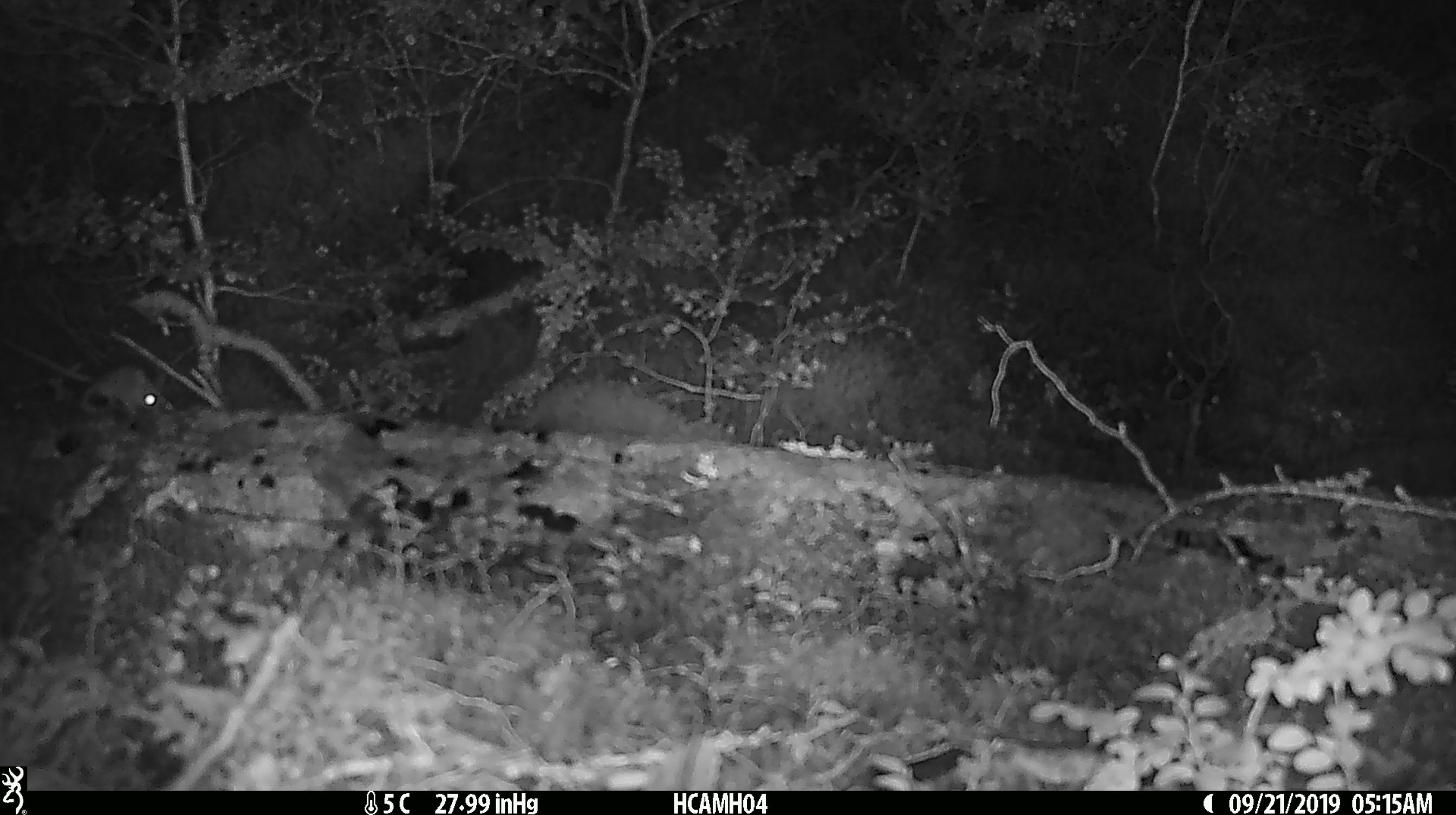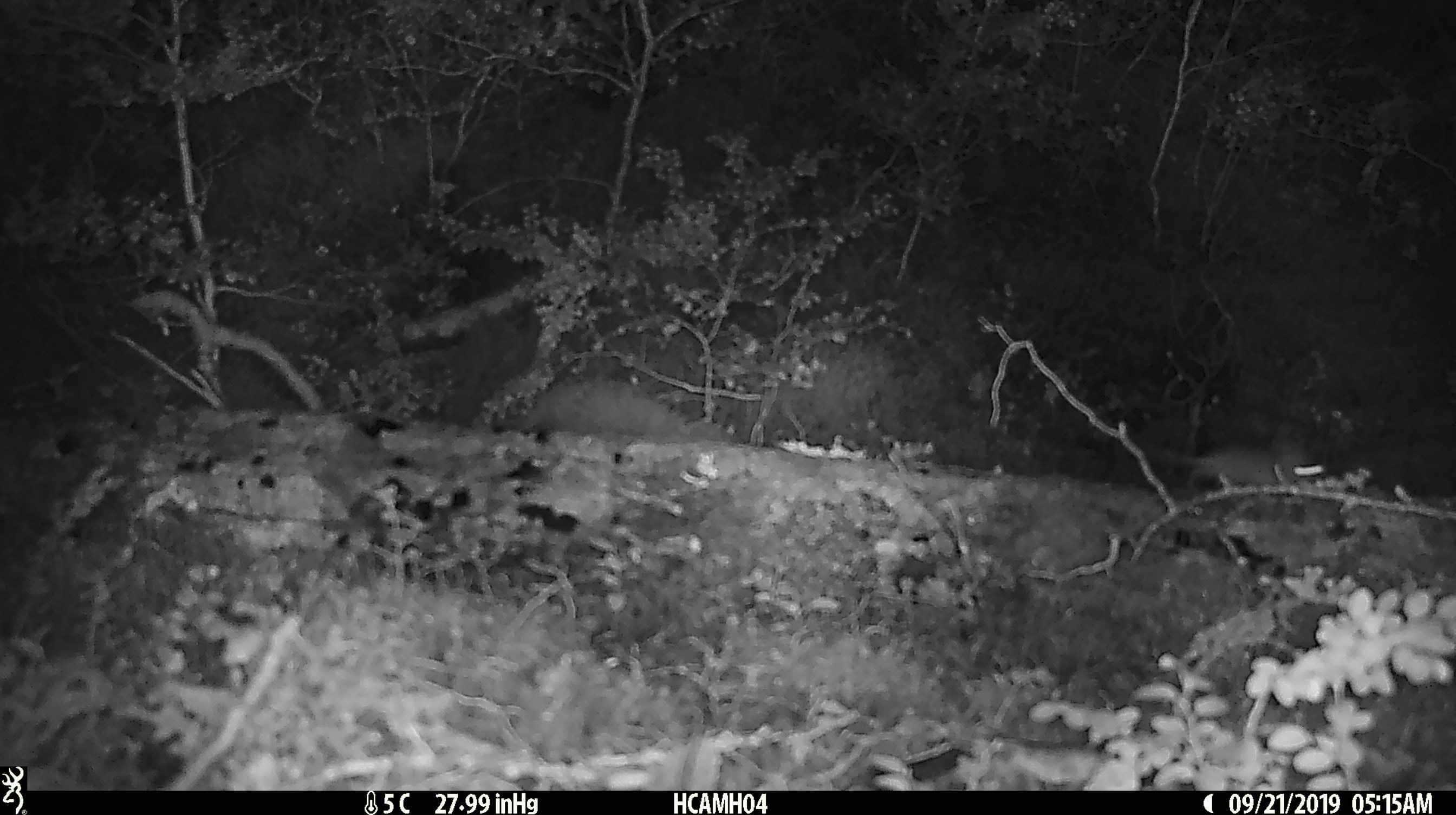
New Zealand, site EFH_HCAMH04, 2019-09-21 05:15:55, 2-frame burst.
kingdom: Animalia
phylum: Chordata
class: Mammalia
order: Rodentia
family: Muridae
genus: Mus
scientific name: Mus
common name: mouse